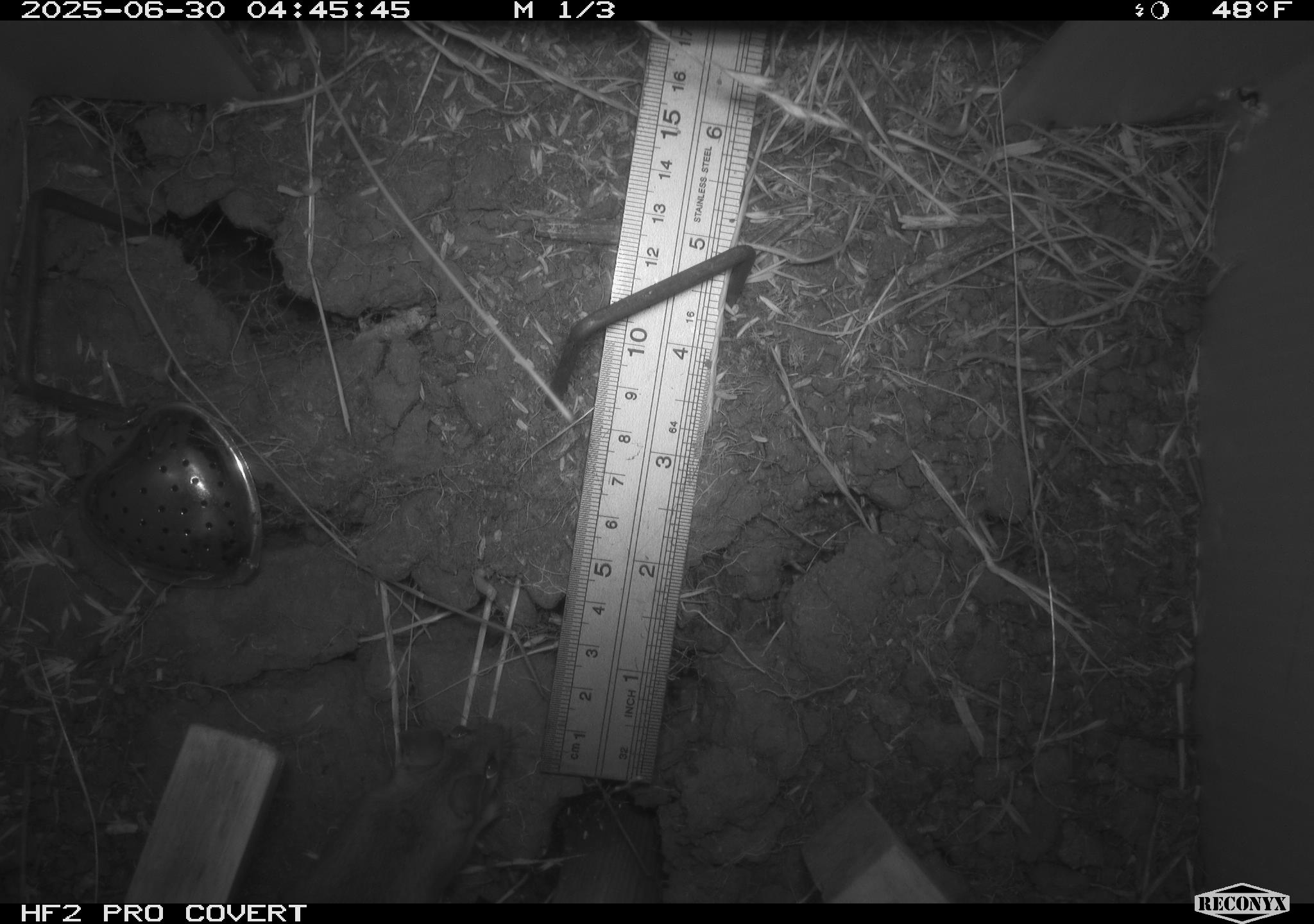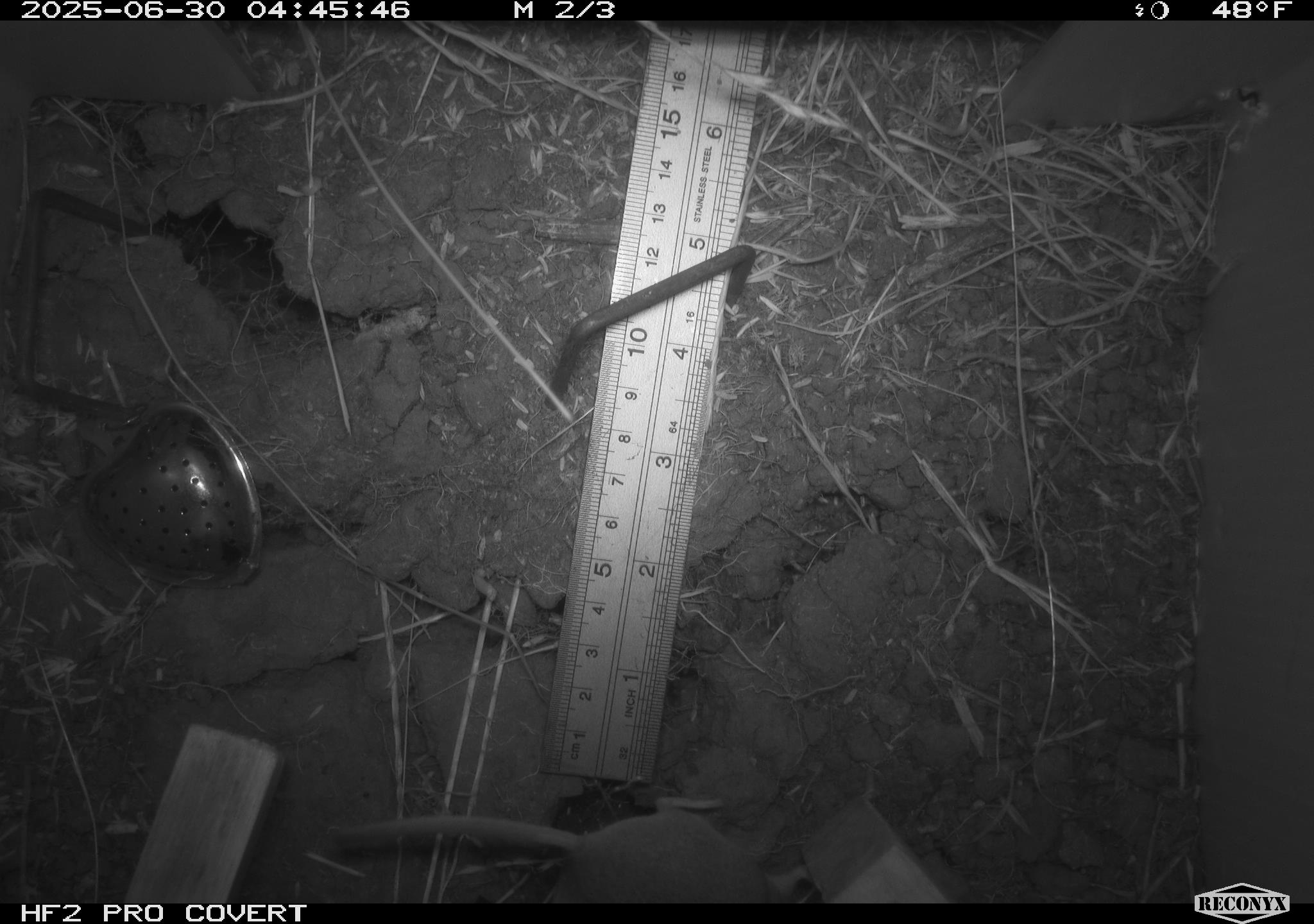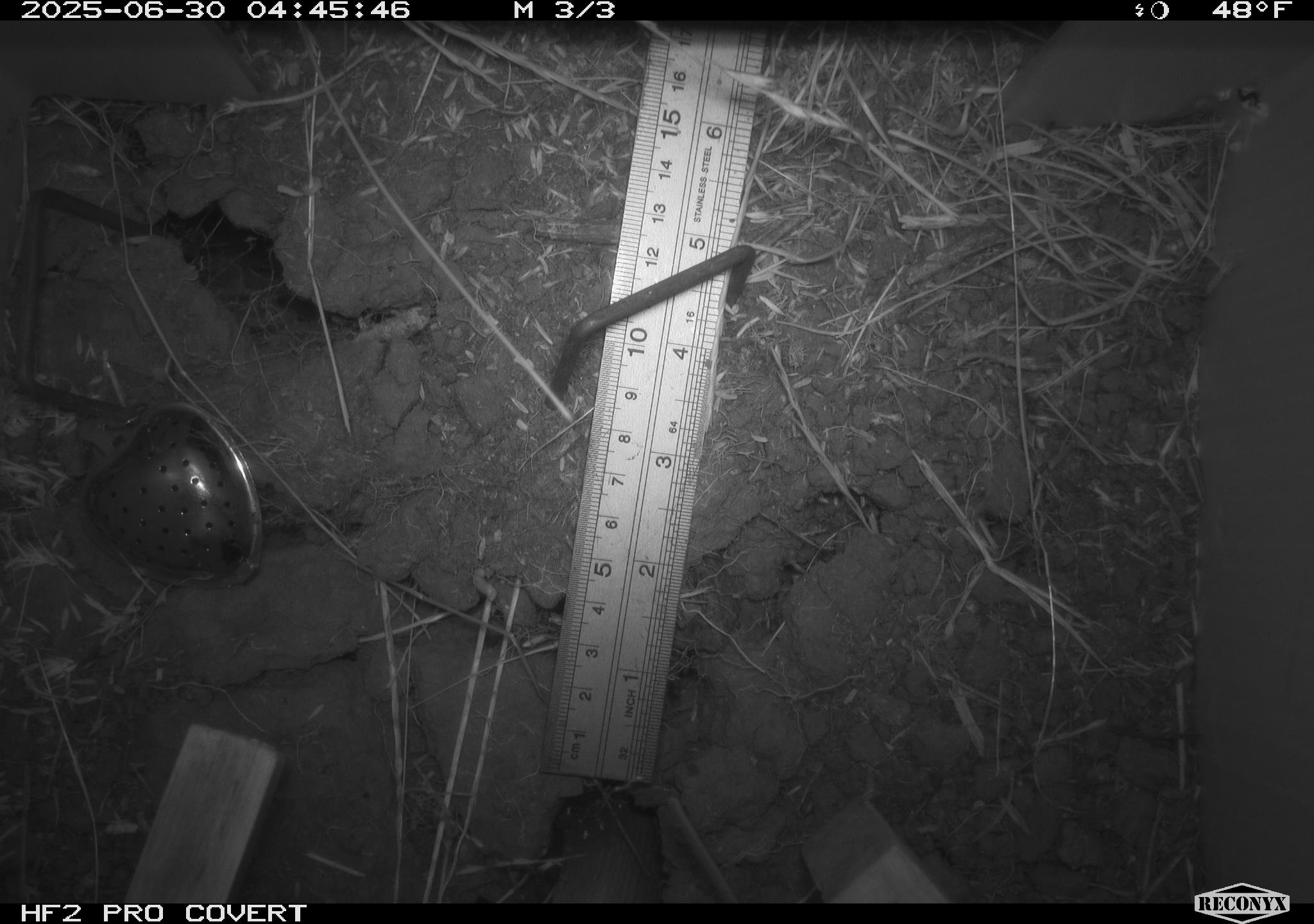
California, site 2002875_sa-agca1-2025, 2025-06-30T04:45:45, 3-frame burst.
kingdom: Animalia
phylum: Chordata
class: Mammalia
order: Rodentia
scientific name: Rodentia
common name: mouse species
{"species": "mouse species (Rodentia)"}